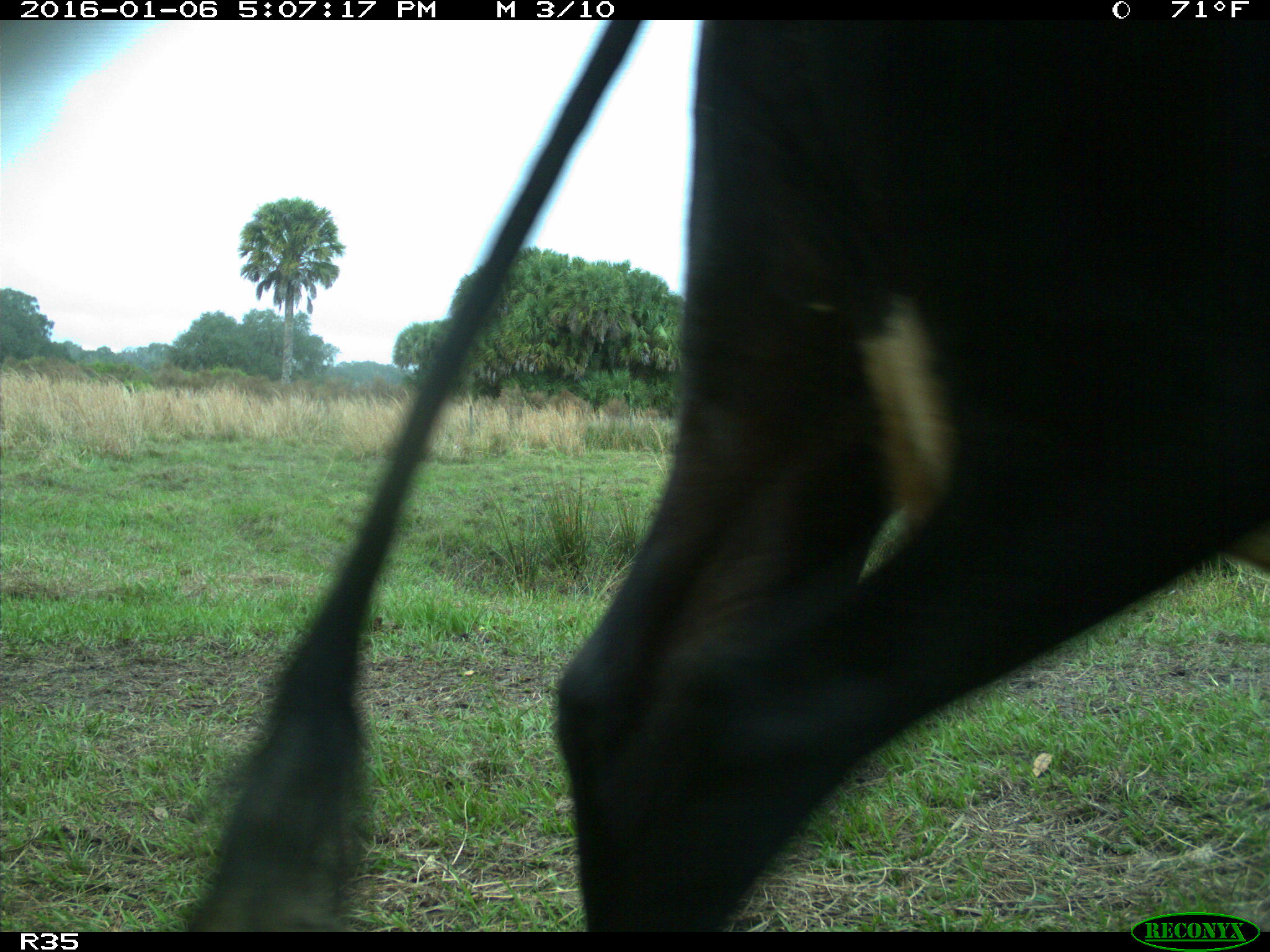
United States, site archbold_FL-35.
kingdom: Animalia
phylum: Chordata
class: Mammalia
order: Artiodactyla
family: Bovidae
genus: Bos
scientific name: Bos taurus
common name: domestic cow